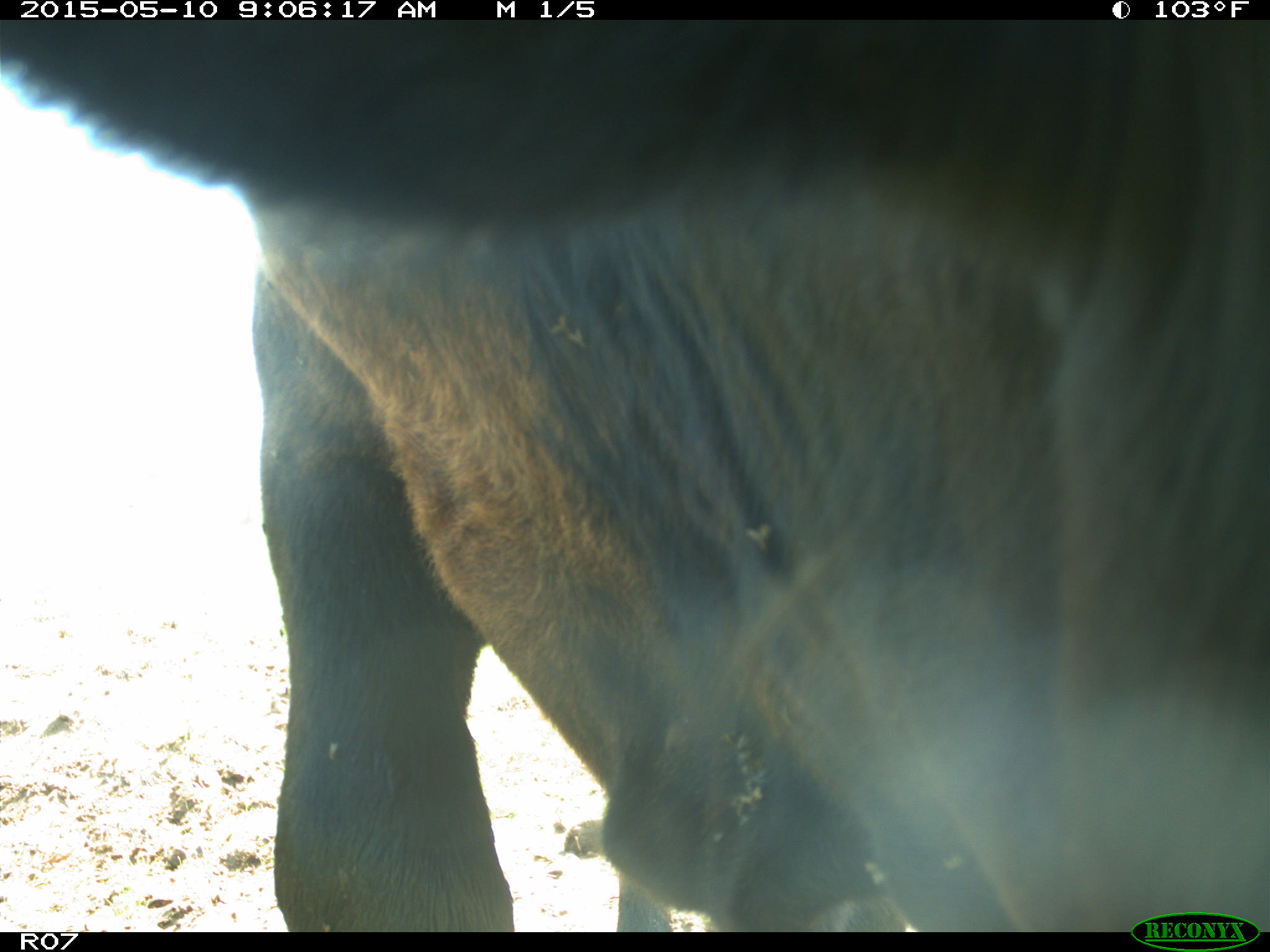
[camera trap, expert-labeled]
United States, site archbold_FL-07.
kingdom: Animalia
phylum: Chordata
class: Mammalia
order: Artiodactyla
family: Bovidae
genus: Bos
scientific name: Bos taurus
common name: domestic cow